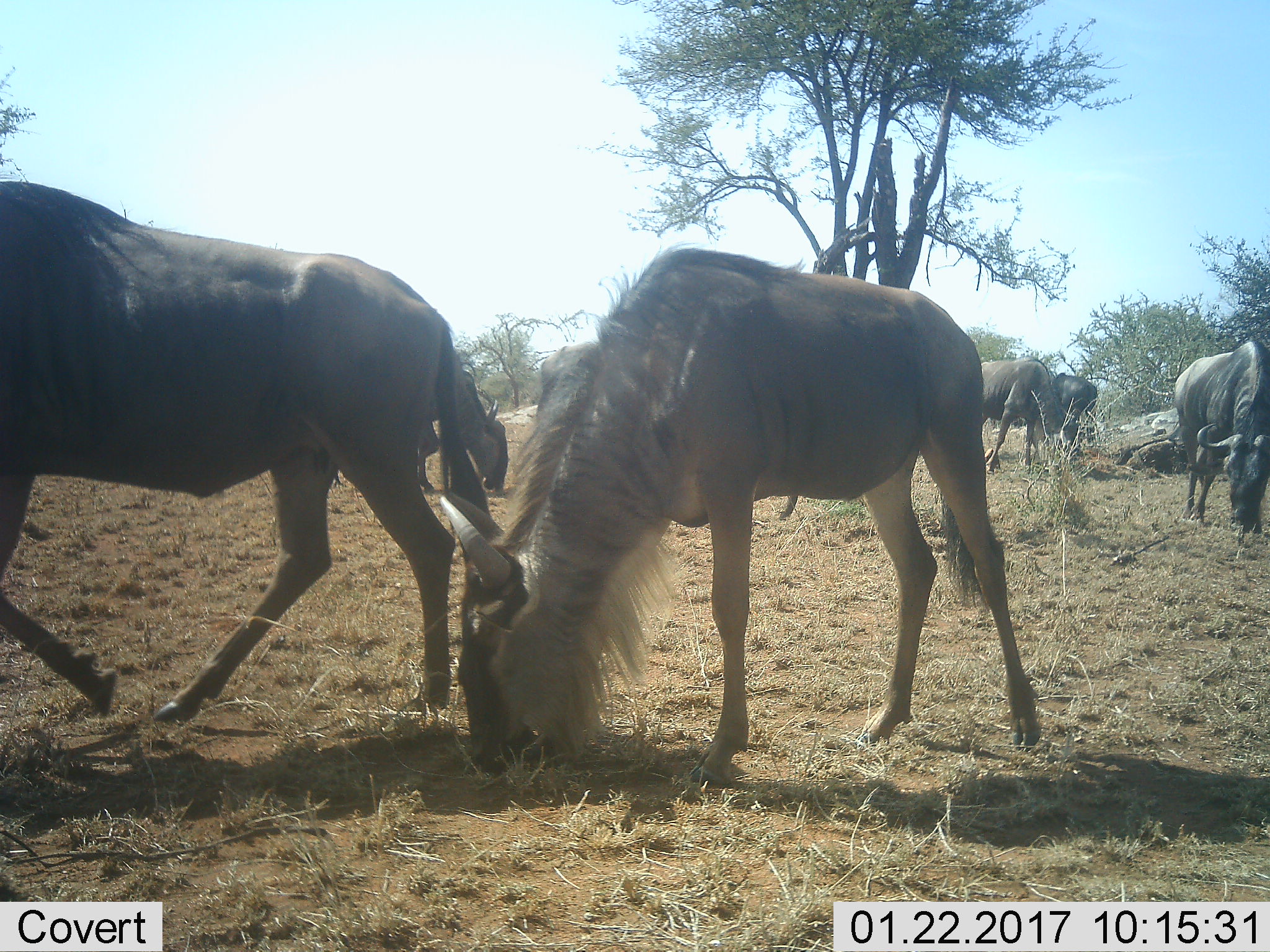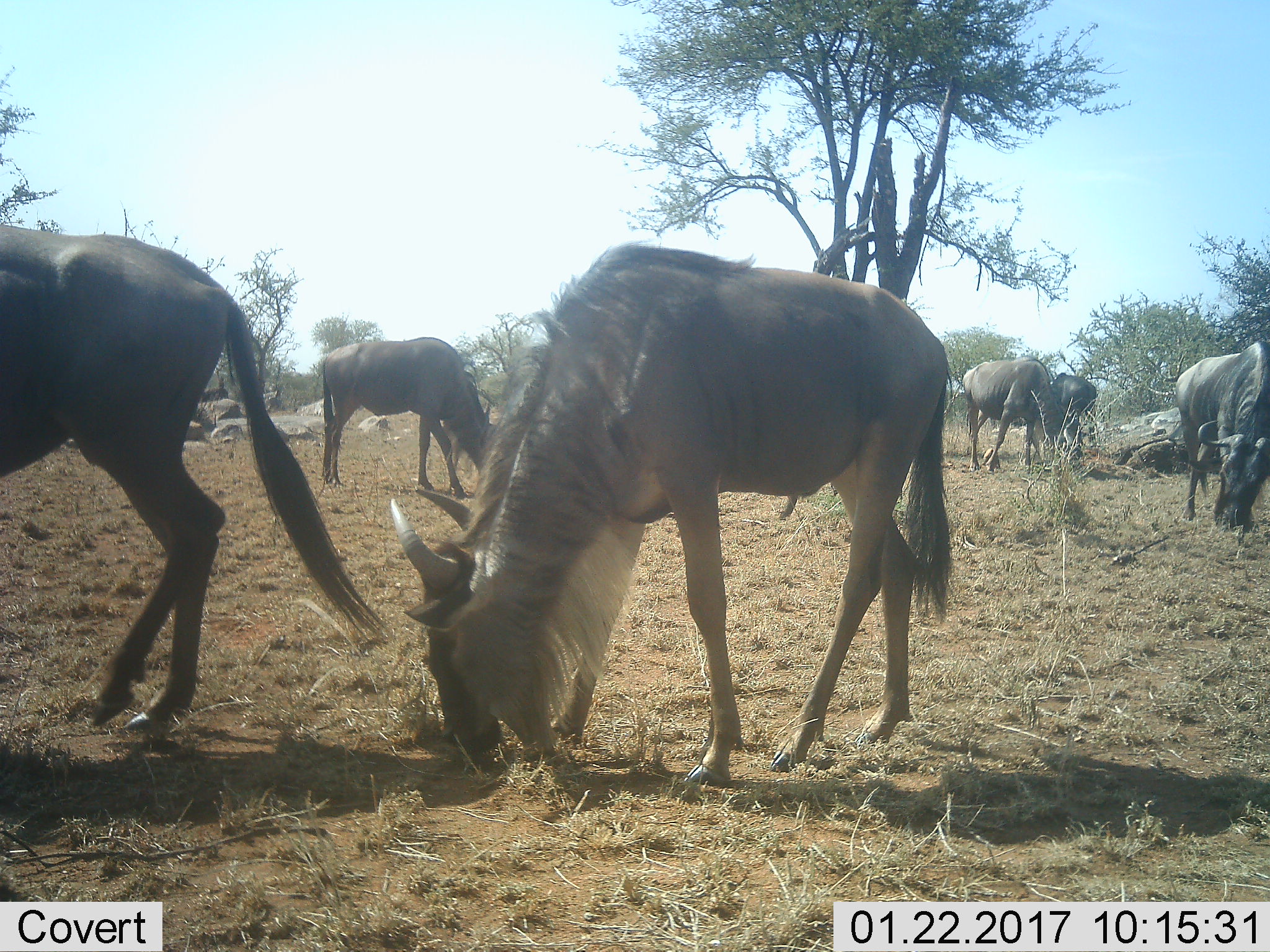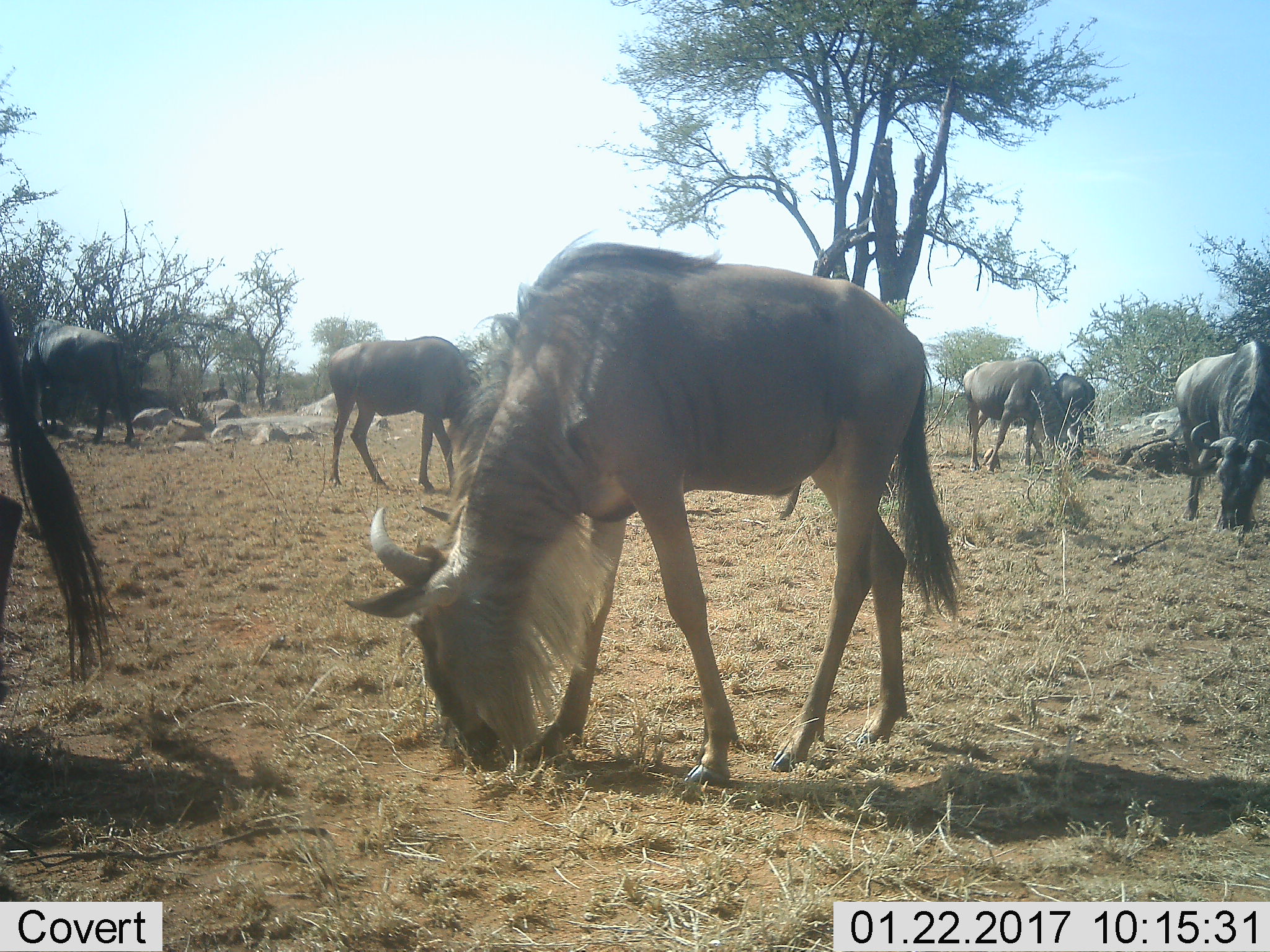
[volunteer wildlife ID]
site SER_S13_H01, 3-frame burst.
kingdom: Animalia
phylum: Chordata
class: Mammalia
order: Artiodactyla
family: Bovidae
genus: Connochaetes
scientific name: Connochaetes taurinus taurinus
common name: blue wildebeest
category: wildebeestblue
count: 6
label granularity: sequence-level